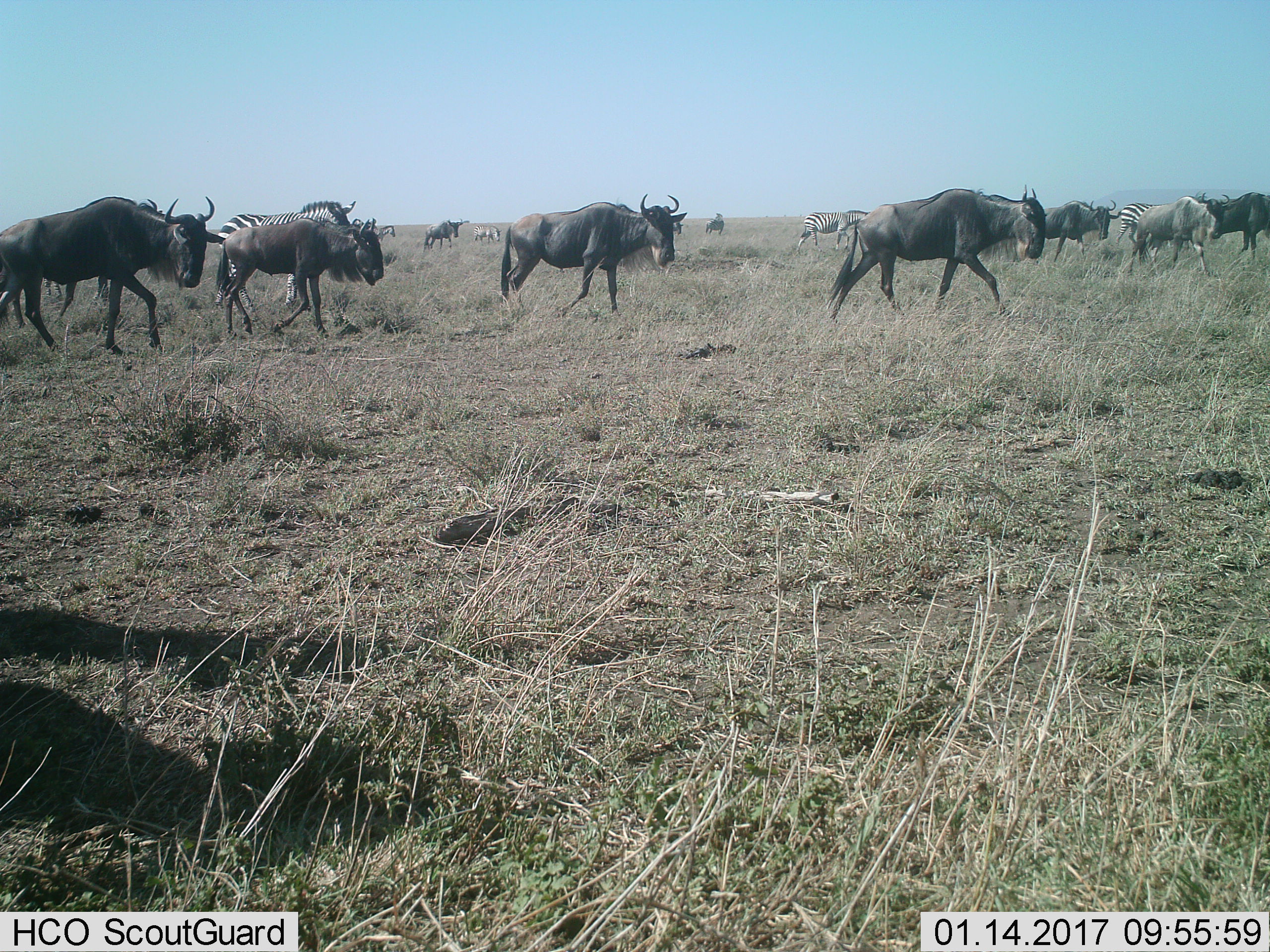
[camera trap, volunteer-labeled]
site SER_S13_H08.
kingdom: Animalia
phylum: Chordata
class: Mammalia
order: Artiodactyla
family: Bovidae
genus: Connochaetes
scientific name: Connochaetes taurinus taurinus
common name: blue wildebeest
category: wildebeestblue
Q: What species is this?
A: Wildebeestblue (blue wildebeest) (Connochaetes taurinus taurinus).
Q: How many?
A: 10.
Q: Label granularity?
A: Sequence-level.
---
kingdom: Animalia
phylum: Chordata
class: Mammalia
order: Perissodactyla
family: Equidae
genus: Equus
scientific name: Equus quagga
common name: plains zebra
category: zebraplains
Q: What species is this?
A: Zebraplains (plains zebra) (Equus quagga).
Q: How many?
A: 5.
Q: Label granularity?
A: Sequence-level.